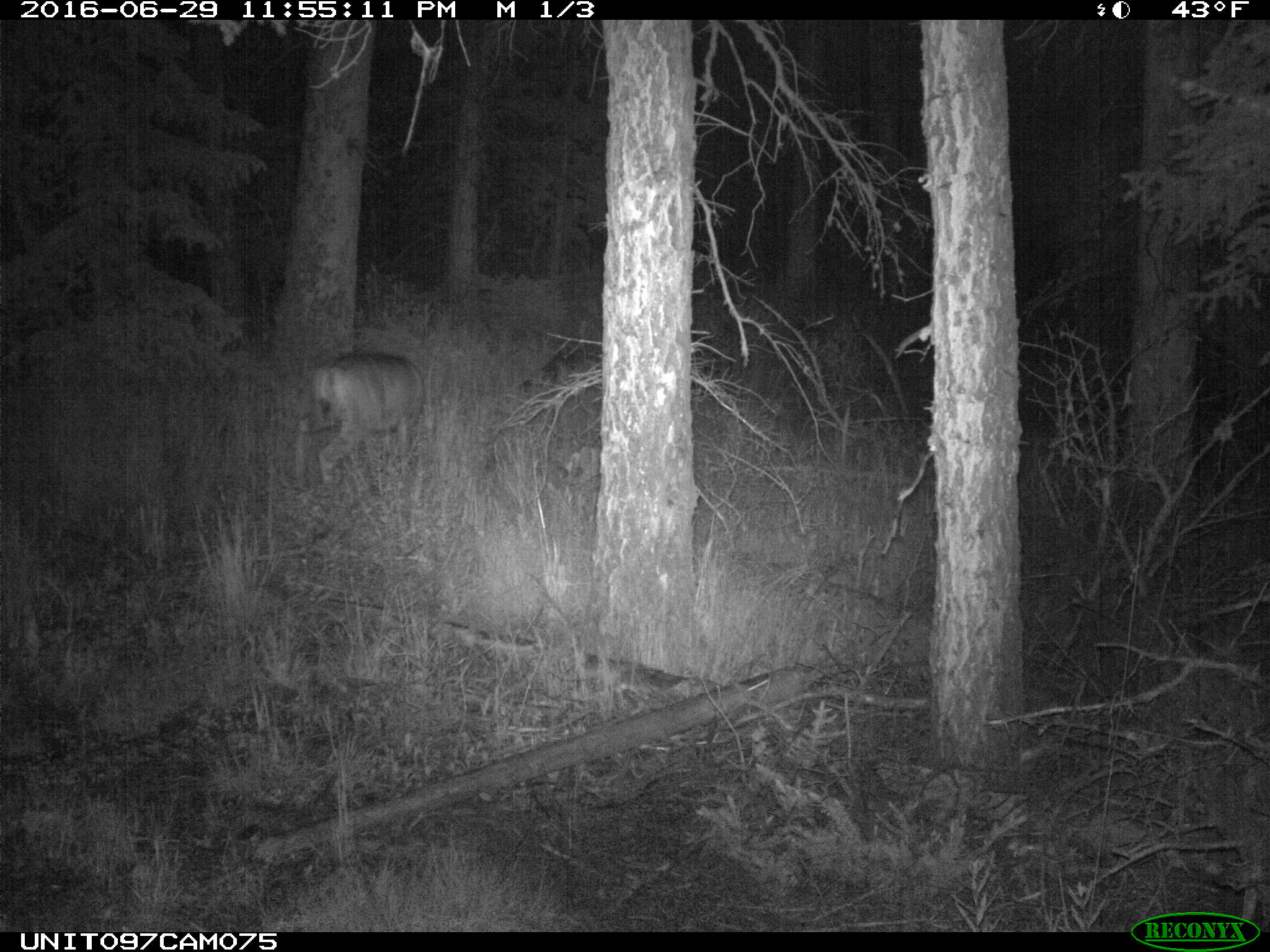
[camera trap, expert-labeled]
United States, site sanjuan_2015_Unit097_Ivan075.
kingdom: Animalia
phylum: Chordata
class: Mammalia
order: Artiodactyla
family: Cervidae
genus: Odocoileus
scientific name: Odocoileus hemionus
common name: mule deer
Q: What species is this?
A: Odocoileus hemionus (mule deer).